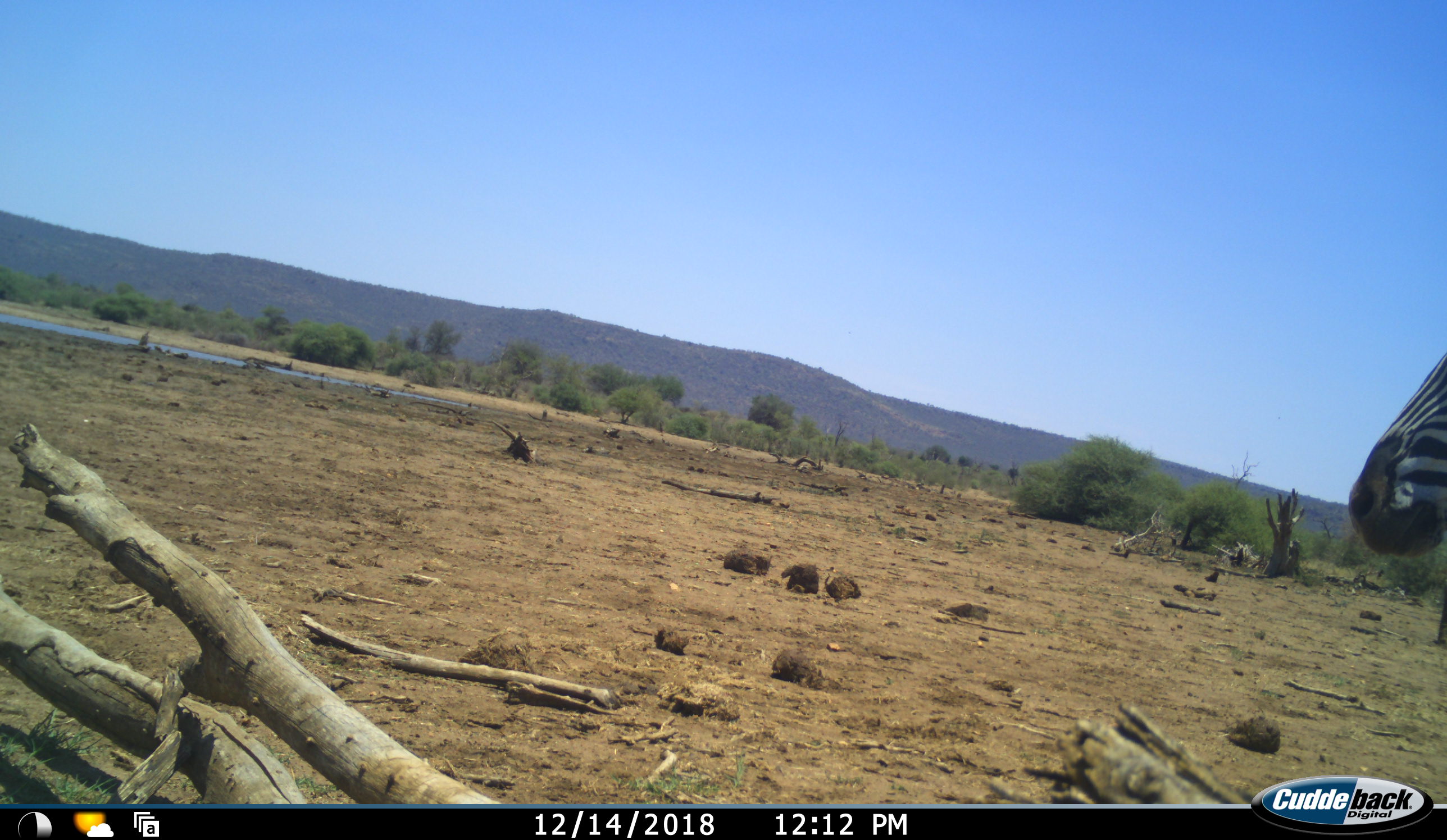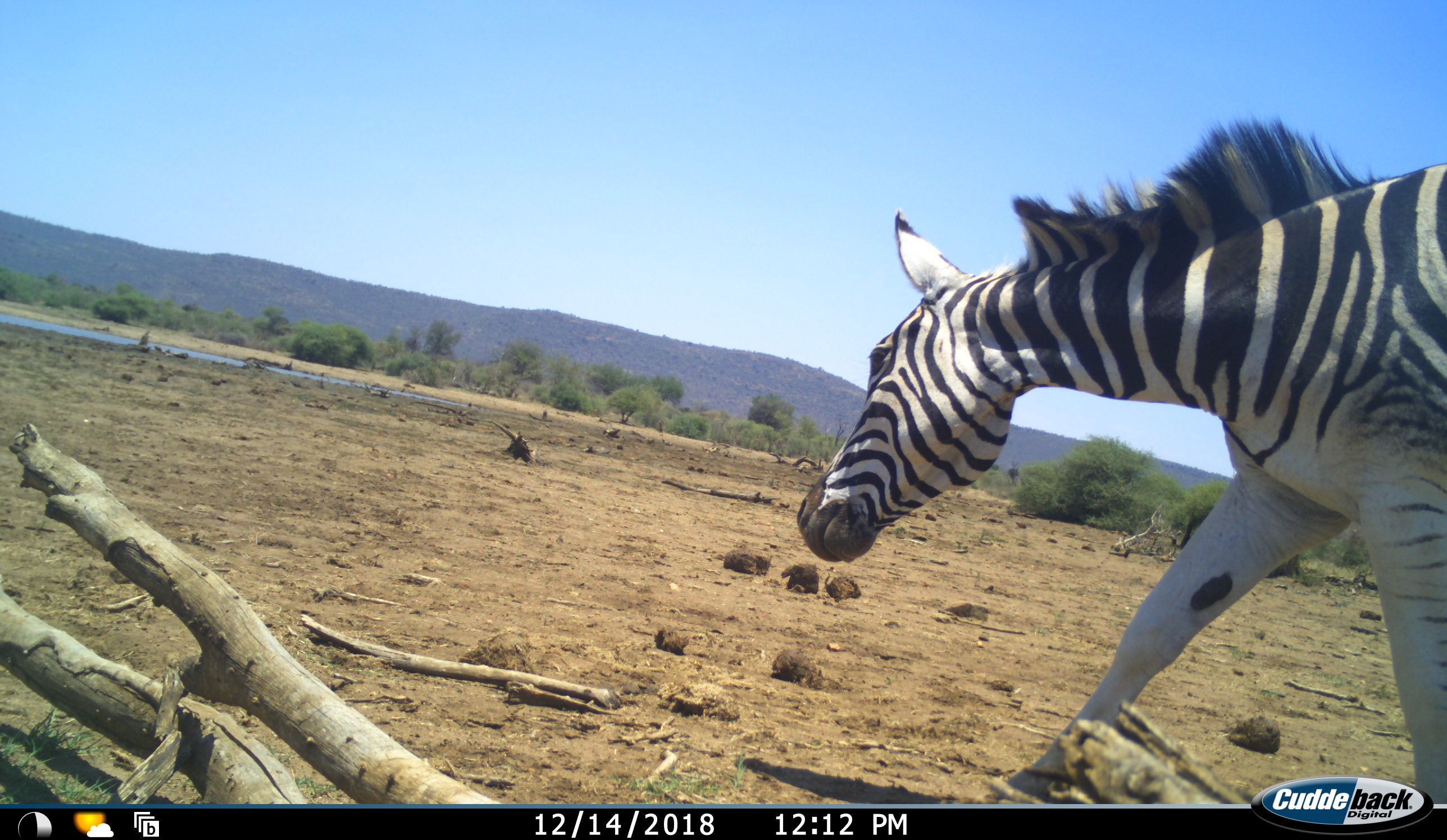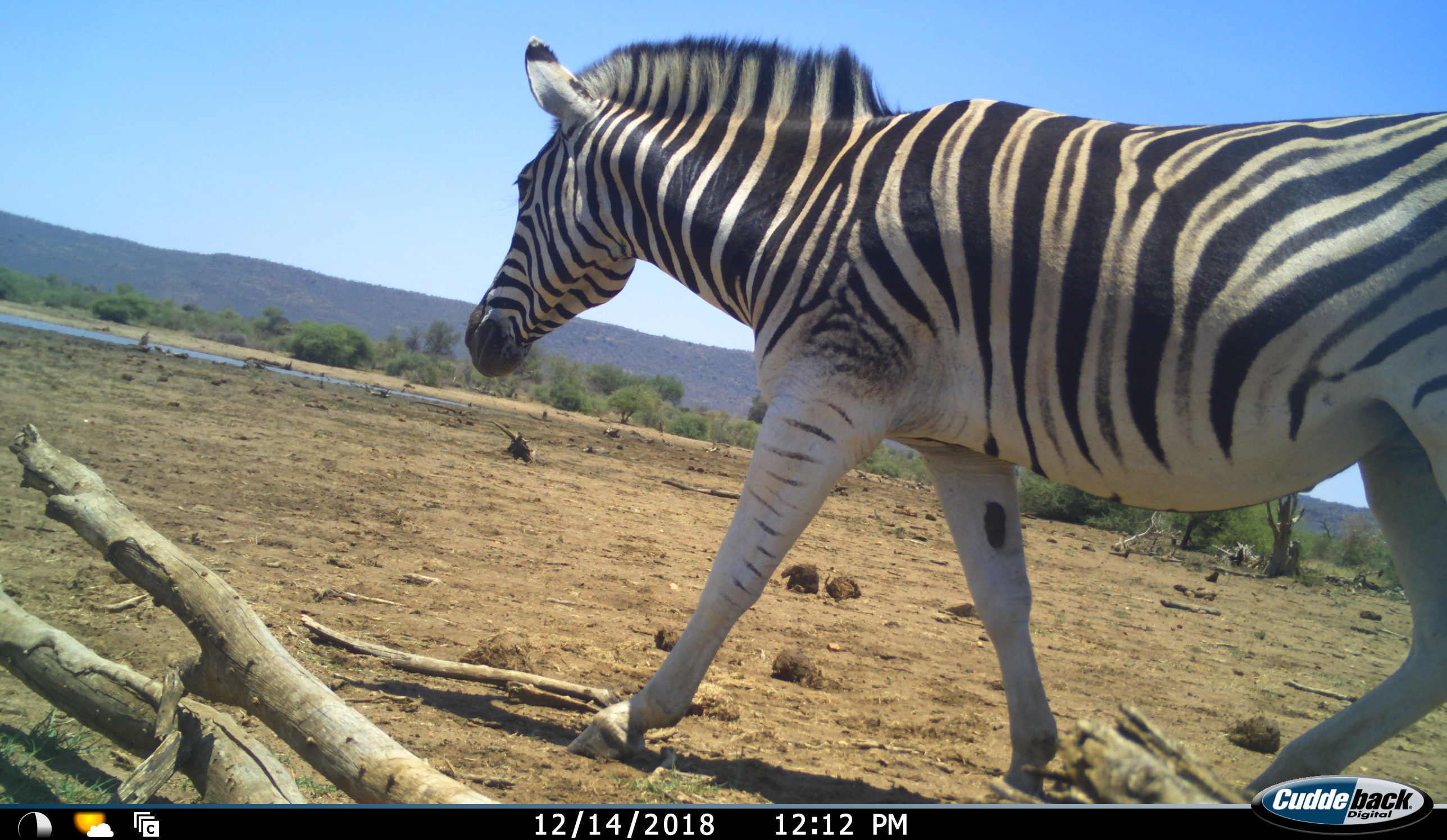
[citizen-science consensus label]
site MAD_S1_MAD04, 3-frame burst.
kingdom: Animalia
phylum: Chordata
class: Mammalia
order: Perissodactyla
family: Equidae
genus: Equus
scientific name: Equus quagga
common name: plains zebra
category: zebraplains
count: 1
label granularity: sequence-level